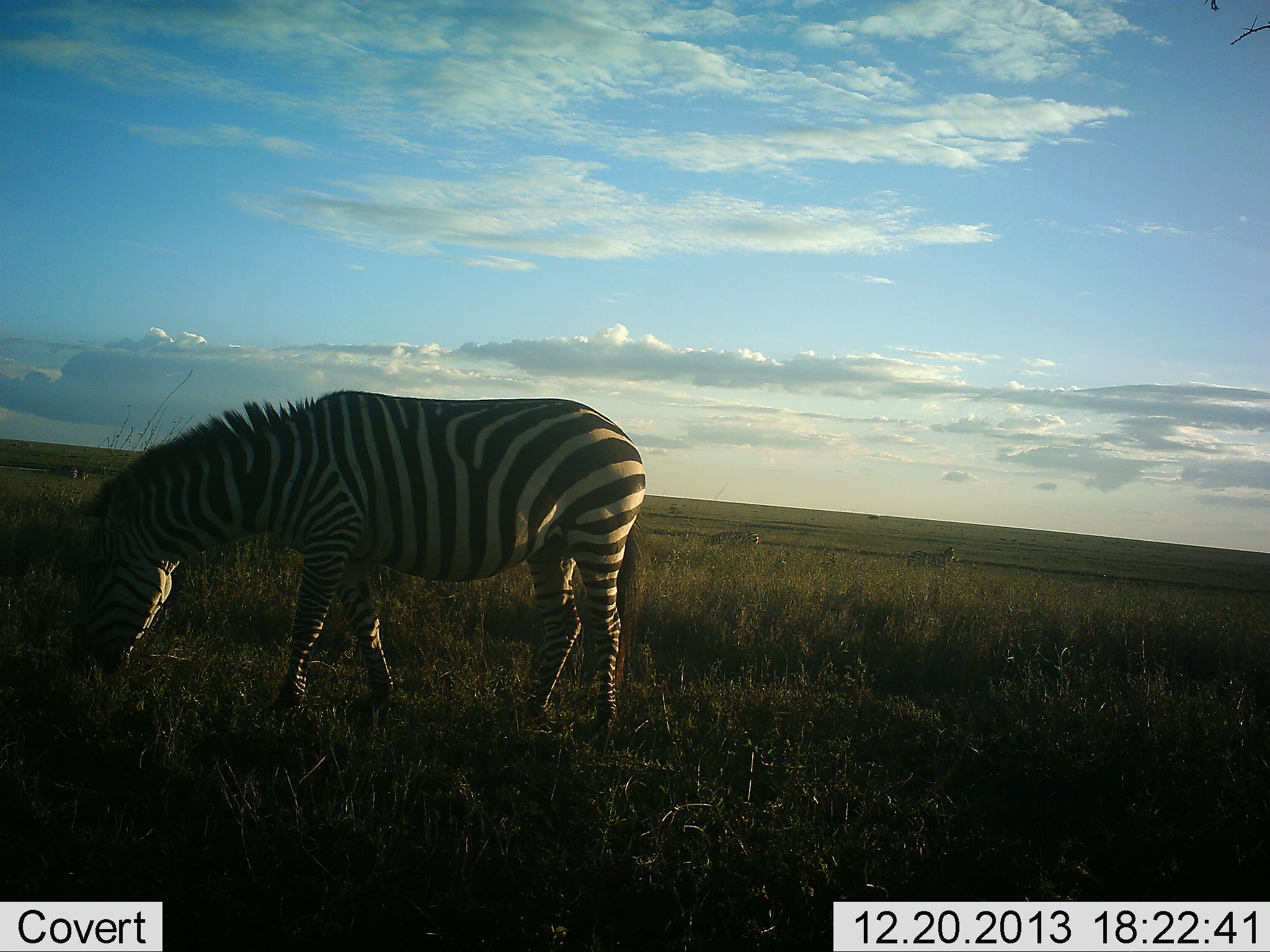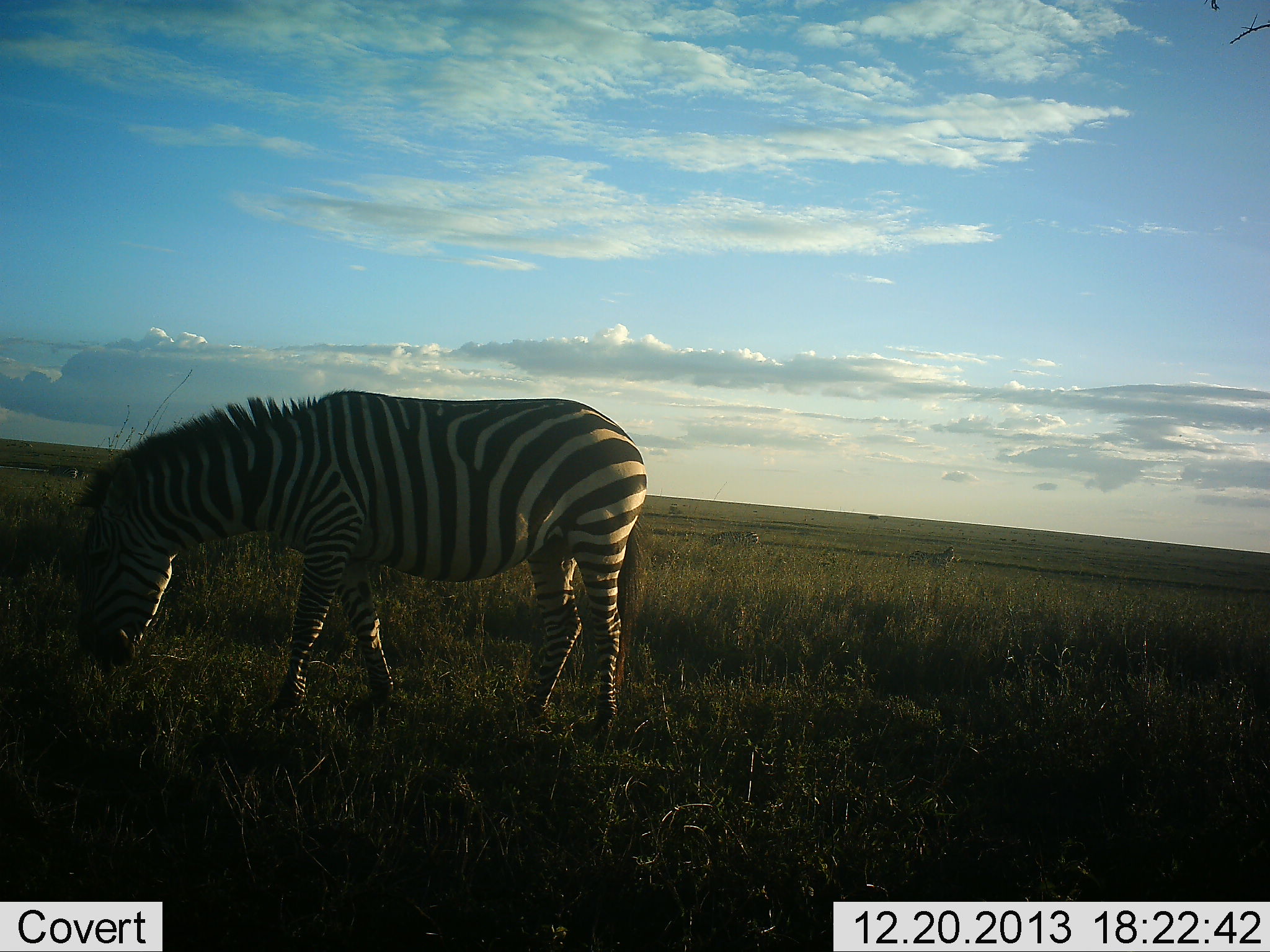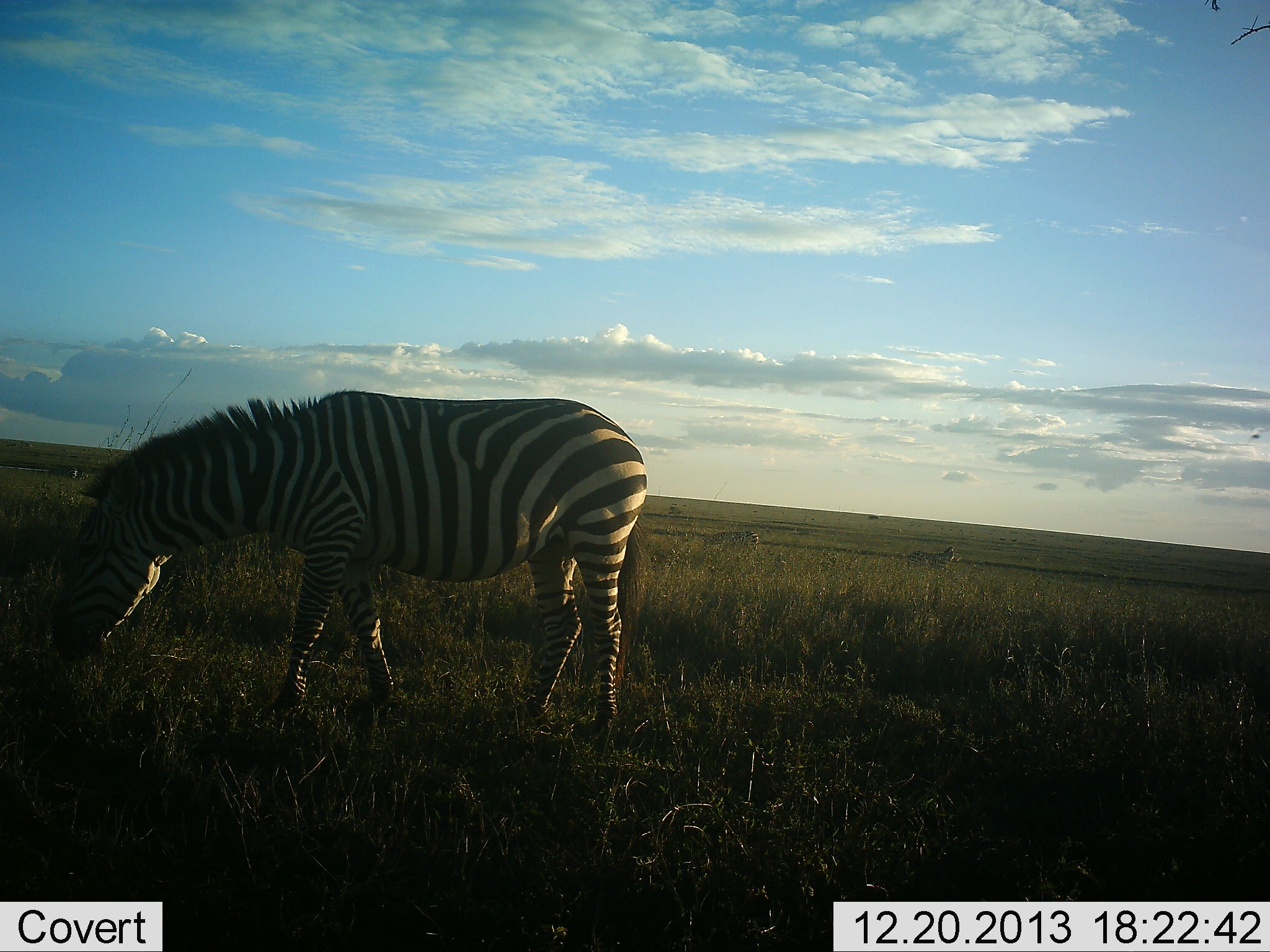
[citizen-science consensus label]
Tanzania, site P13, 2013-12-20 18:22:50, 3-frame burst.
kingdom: Animalia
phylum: Chordata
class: Mammalia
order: Perissodactyla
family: Equidae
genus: Equus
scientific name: Equus quagga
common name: plains zebra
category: zebra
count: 1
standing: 40%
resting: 0%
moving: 0%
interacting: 0%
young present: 0%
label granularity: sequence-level